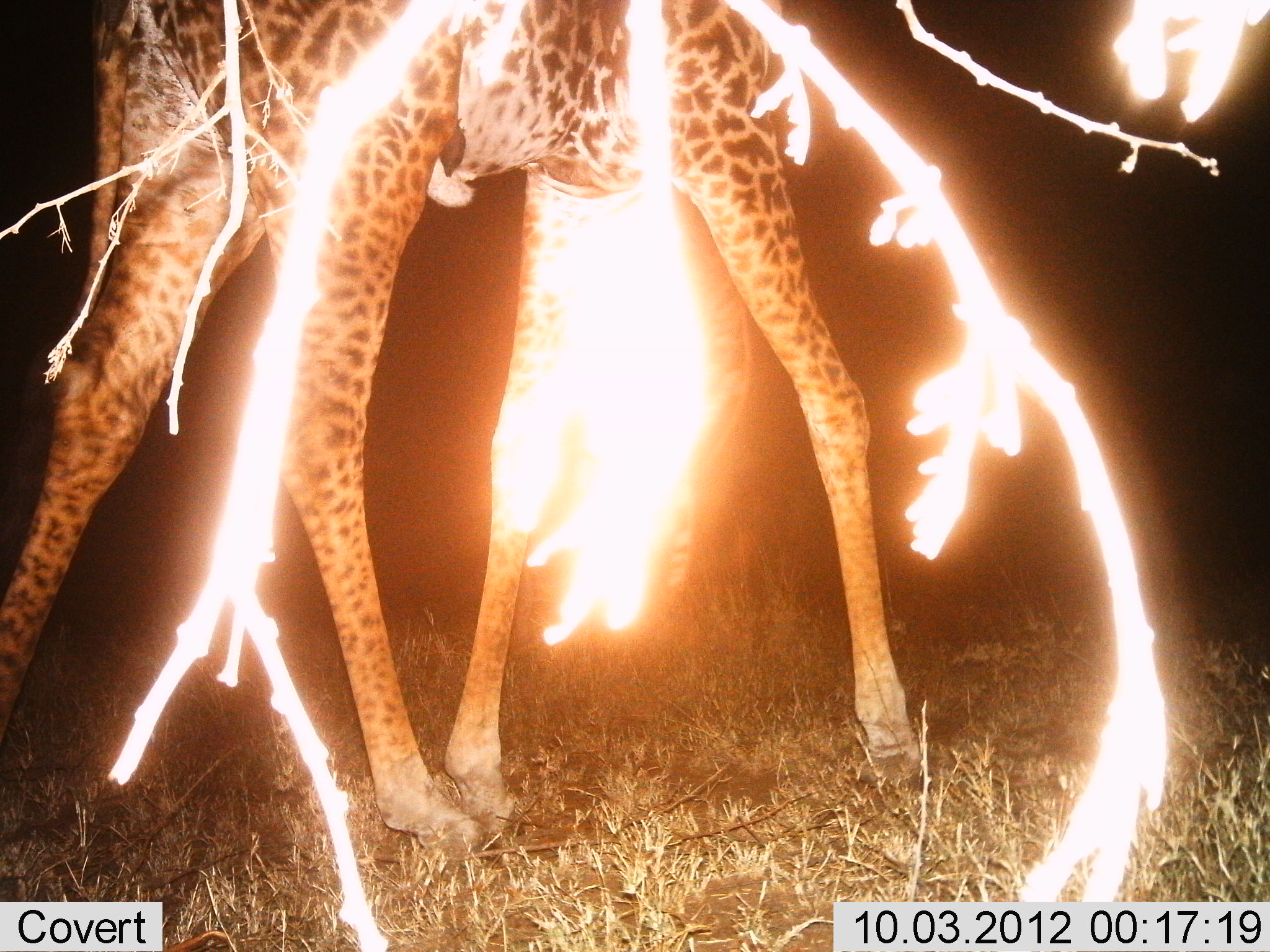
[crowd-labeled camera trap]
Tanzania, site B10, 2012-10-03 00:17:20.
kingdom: Animalia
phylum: Chordata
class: Mammalia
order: Artiodactyla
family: Giraffidae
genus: Giraffa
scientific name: Giraffa camelopardalis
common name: giraffe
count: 1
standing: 18%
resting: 0%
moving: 82%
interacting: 0%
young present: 0%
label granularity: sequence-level